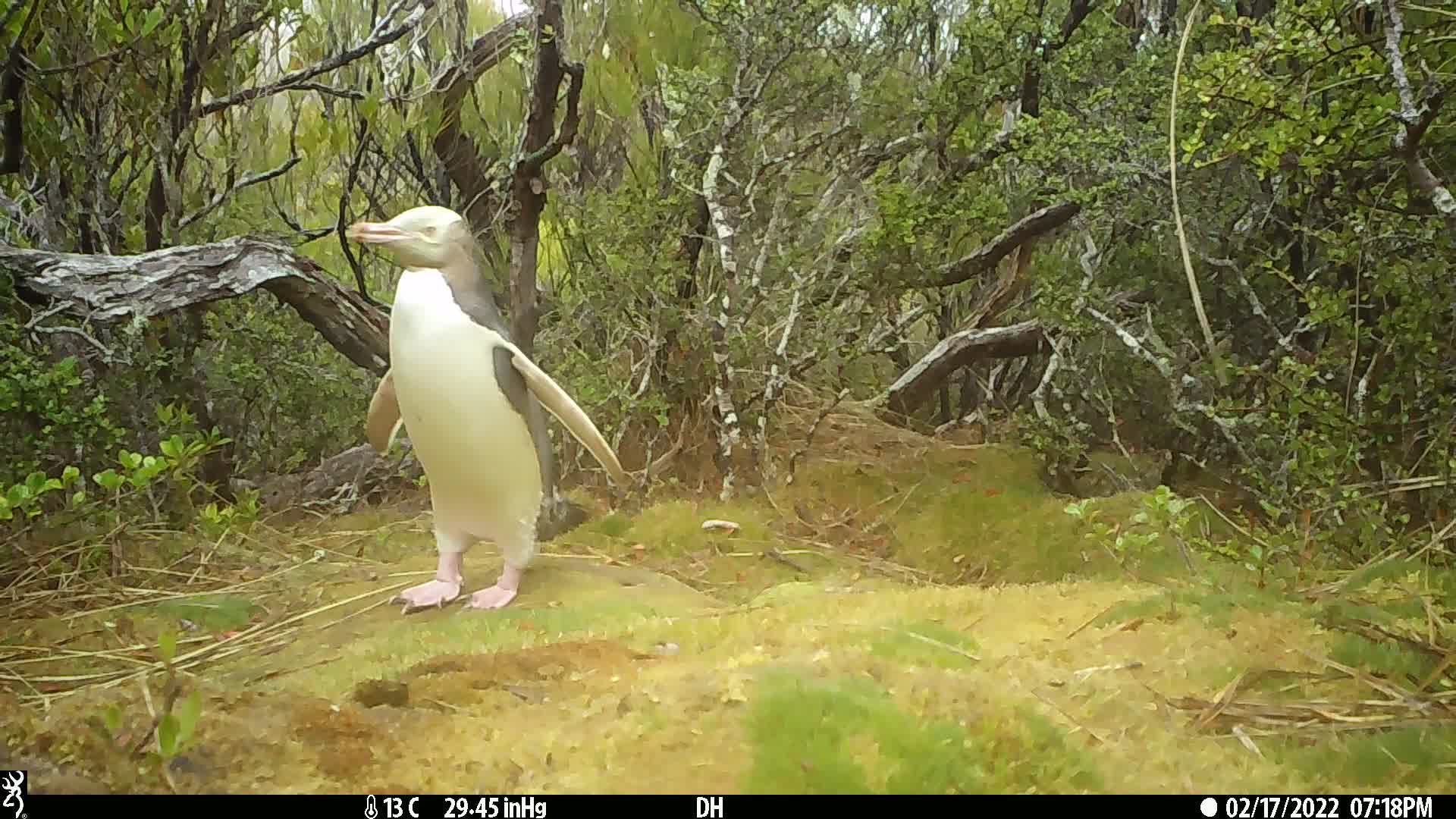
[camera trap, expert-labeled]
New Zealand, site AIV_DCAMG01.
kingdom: Animalia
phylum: Chordata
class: Aves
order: Sphenisciformes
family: Spheniscidae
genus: Megadyptes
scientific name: Megadyptes antipodes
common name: yellow-eyed penguin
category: yellow eyed penguin